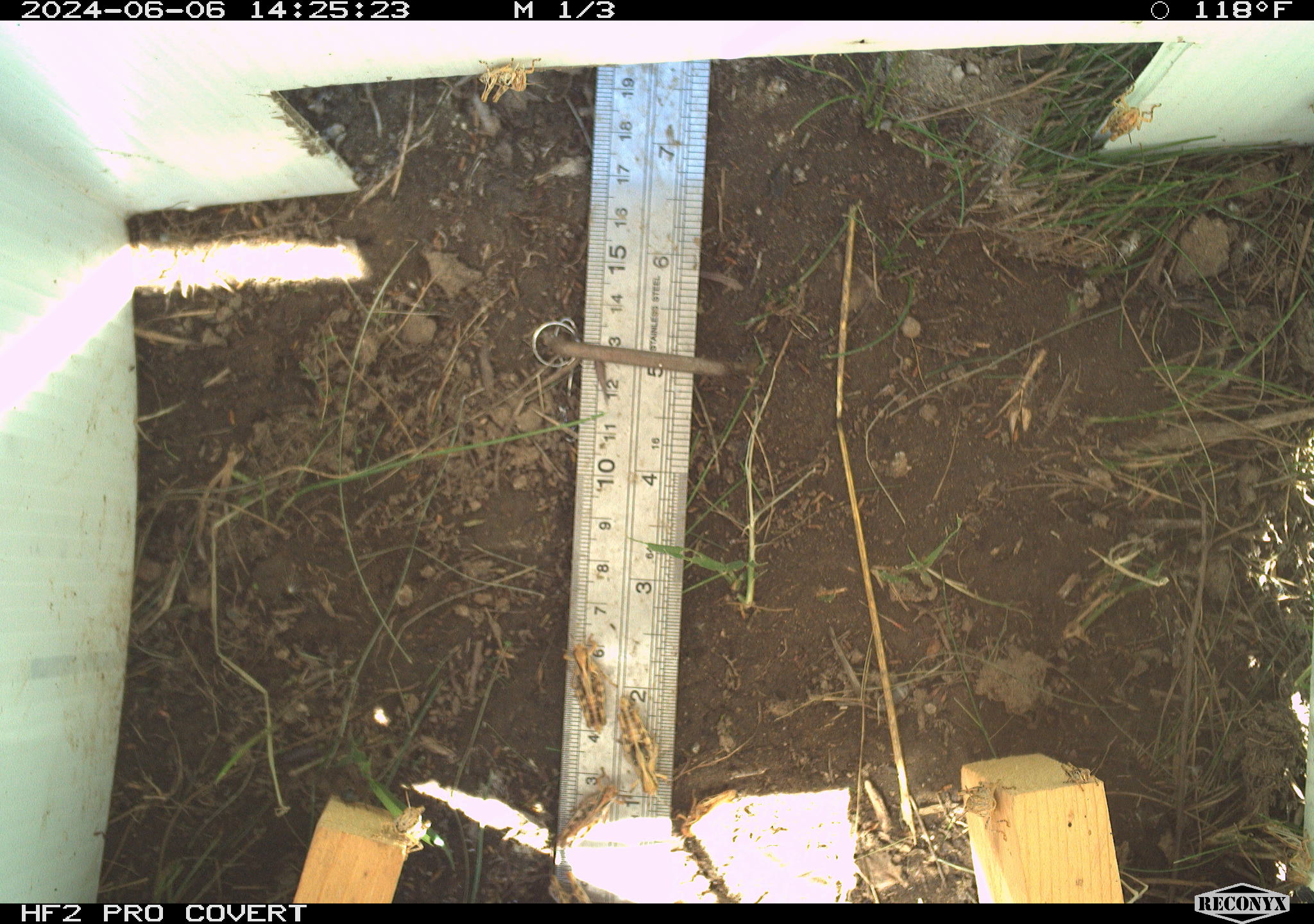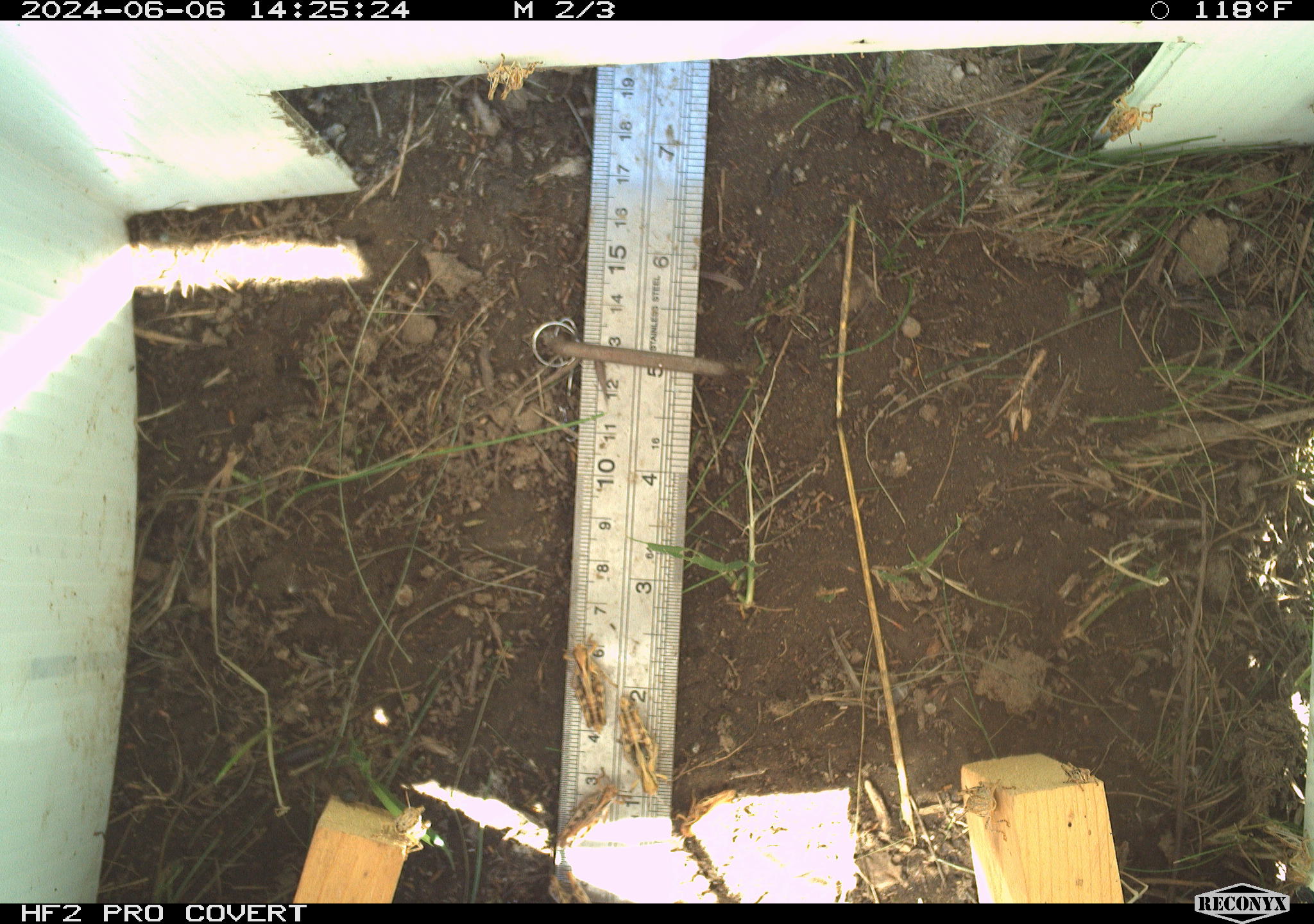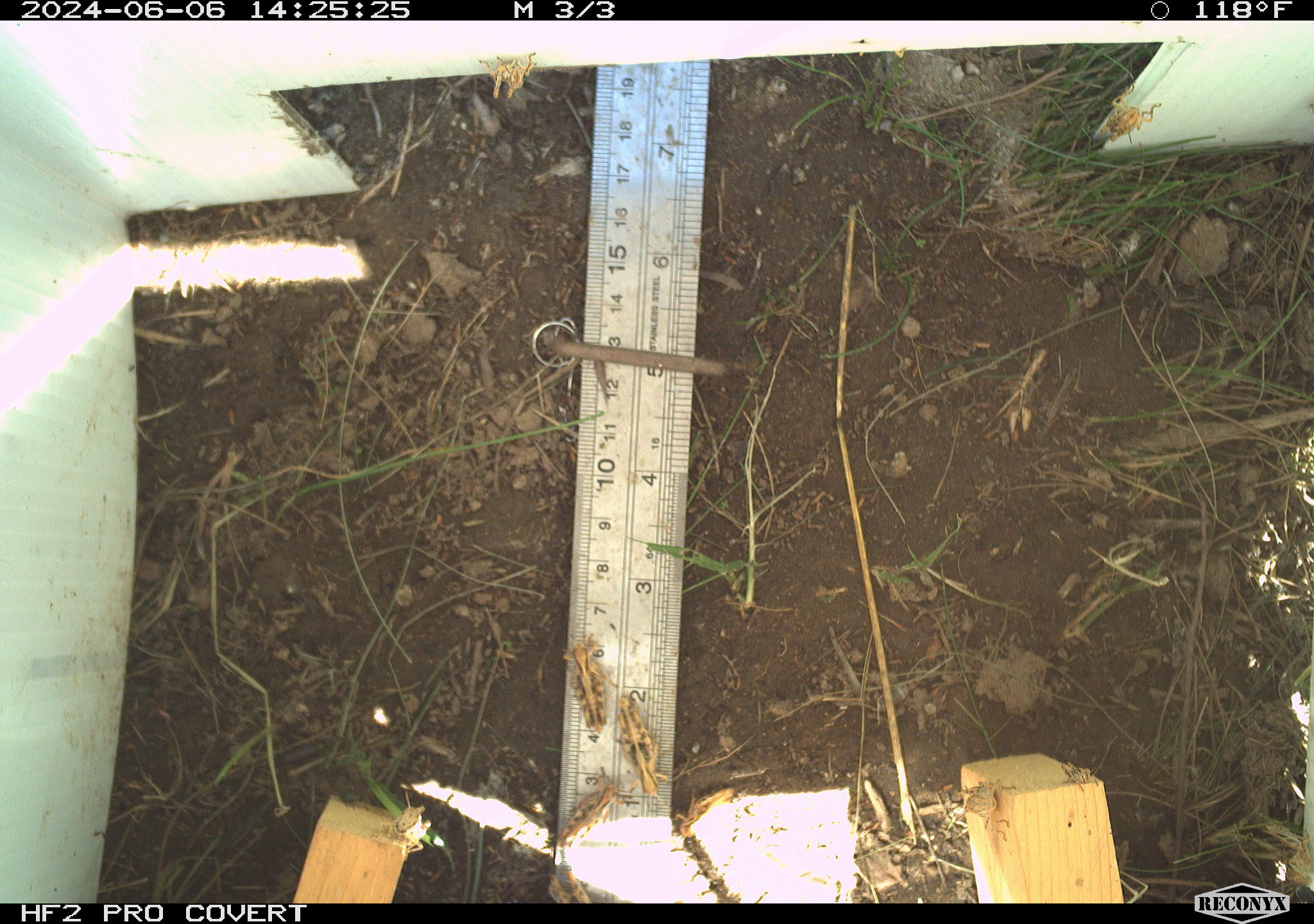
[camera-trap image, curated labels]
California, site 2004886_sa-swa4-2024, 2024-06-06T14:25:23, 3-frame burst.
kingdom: Animalia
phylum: Arthropoda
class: Insecta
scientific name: Insecta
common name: insect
Insect (Insecta).